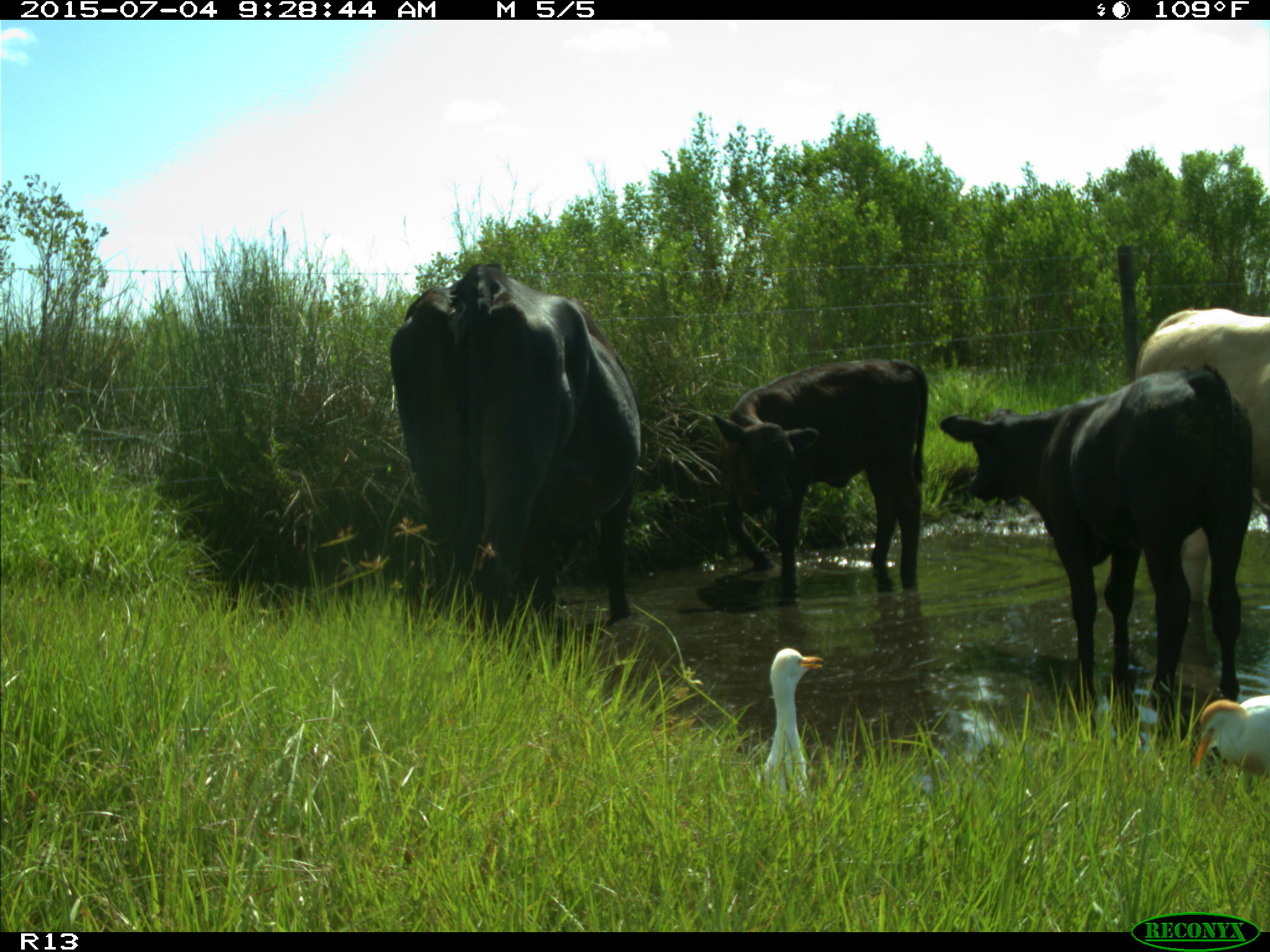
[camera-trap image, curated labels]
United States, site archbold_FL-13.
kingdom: Animalia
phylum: Chordata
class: Mammalia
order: Artiodactyla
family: Bovidae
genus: Bos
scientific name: Bos taurus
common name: domestic cow